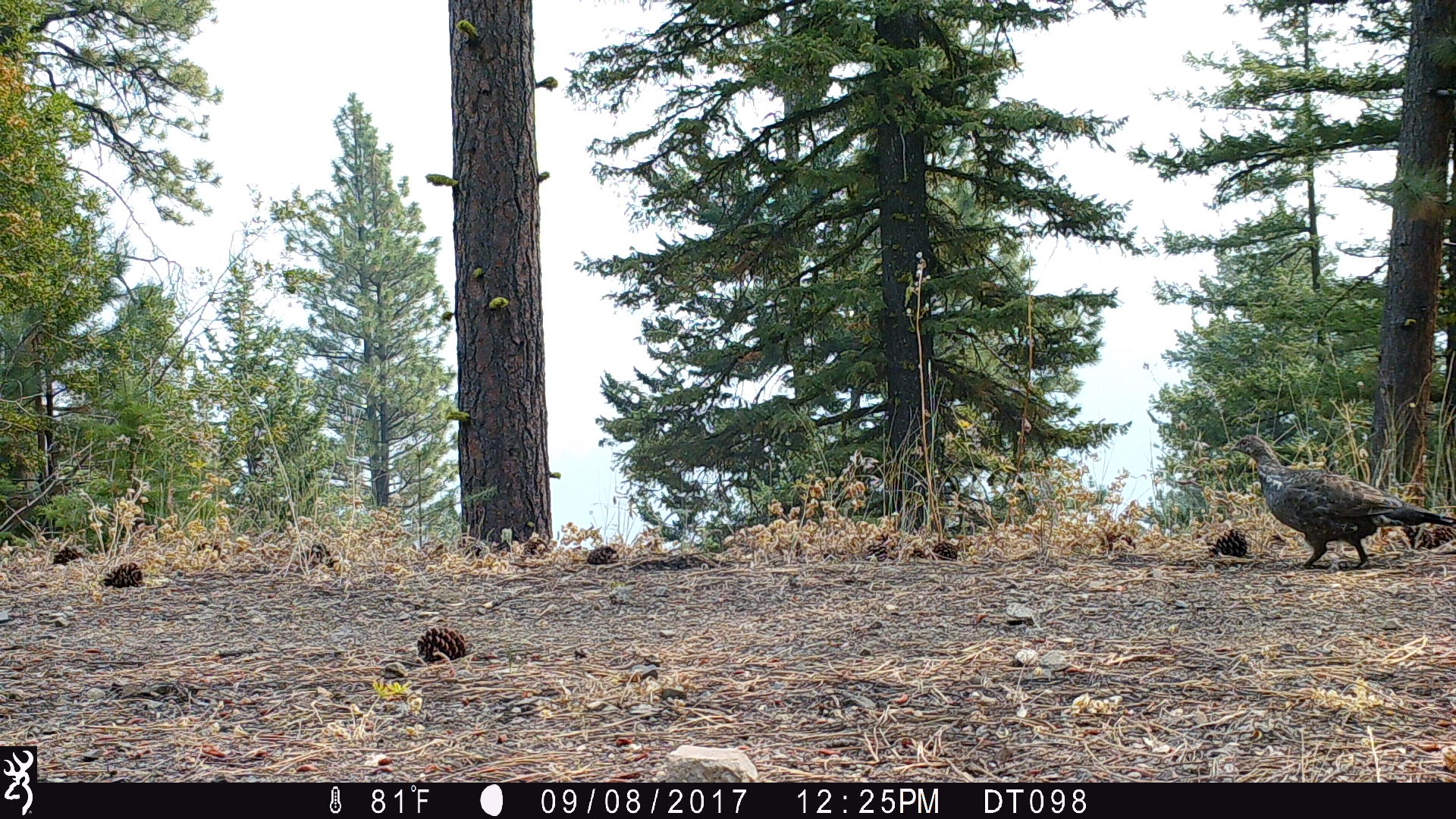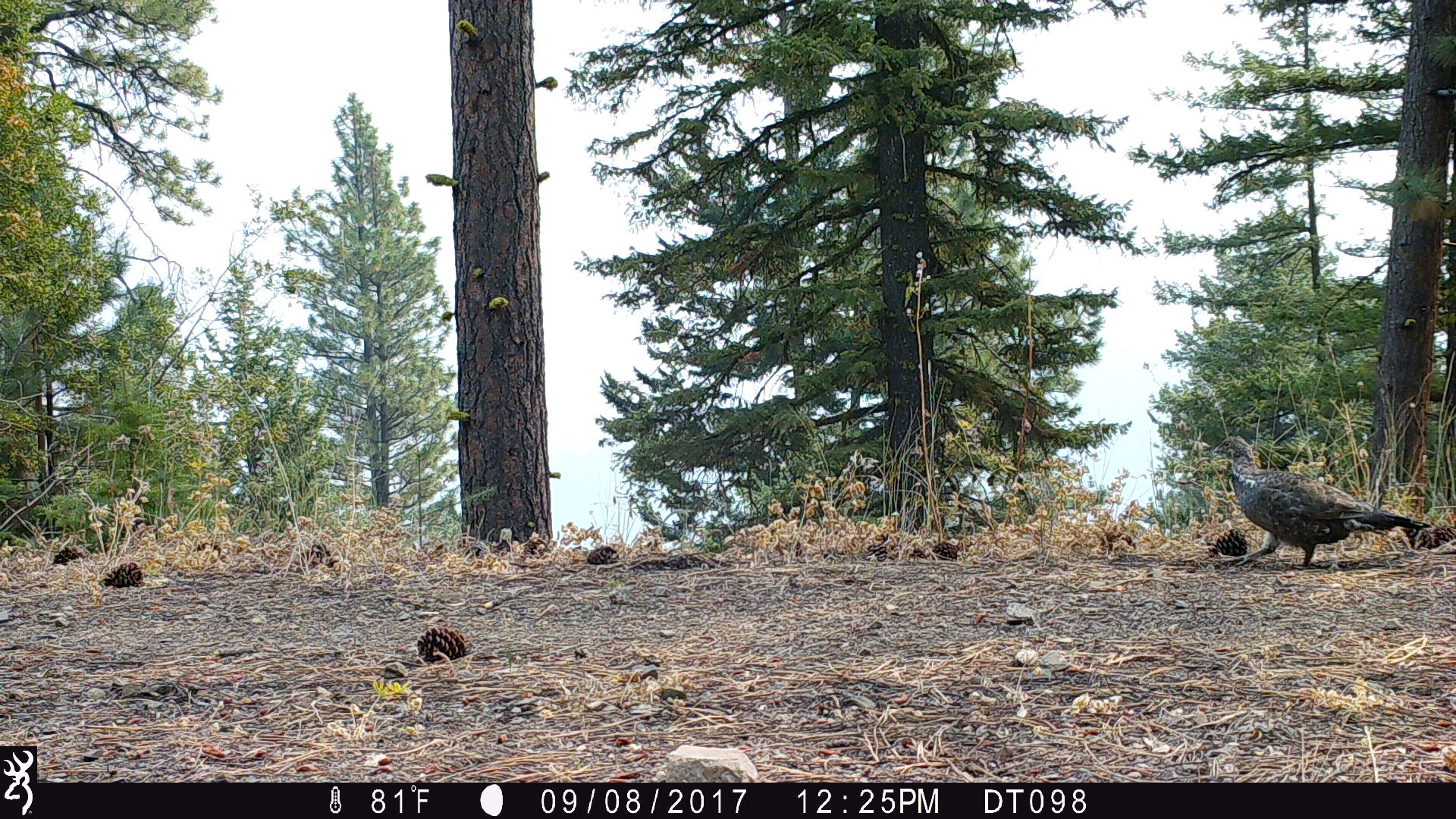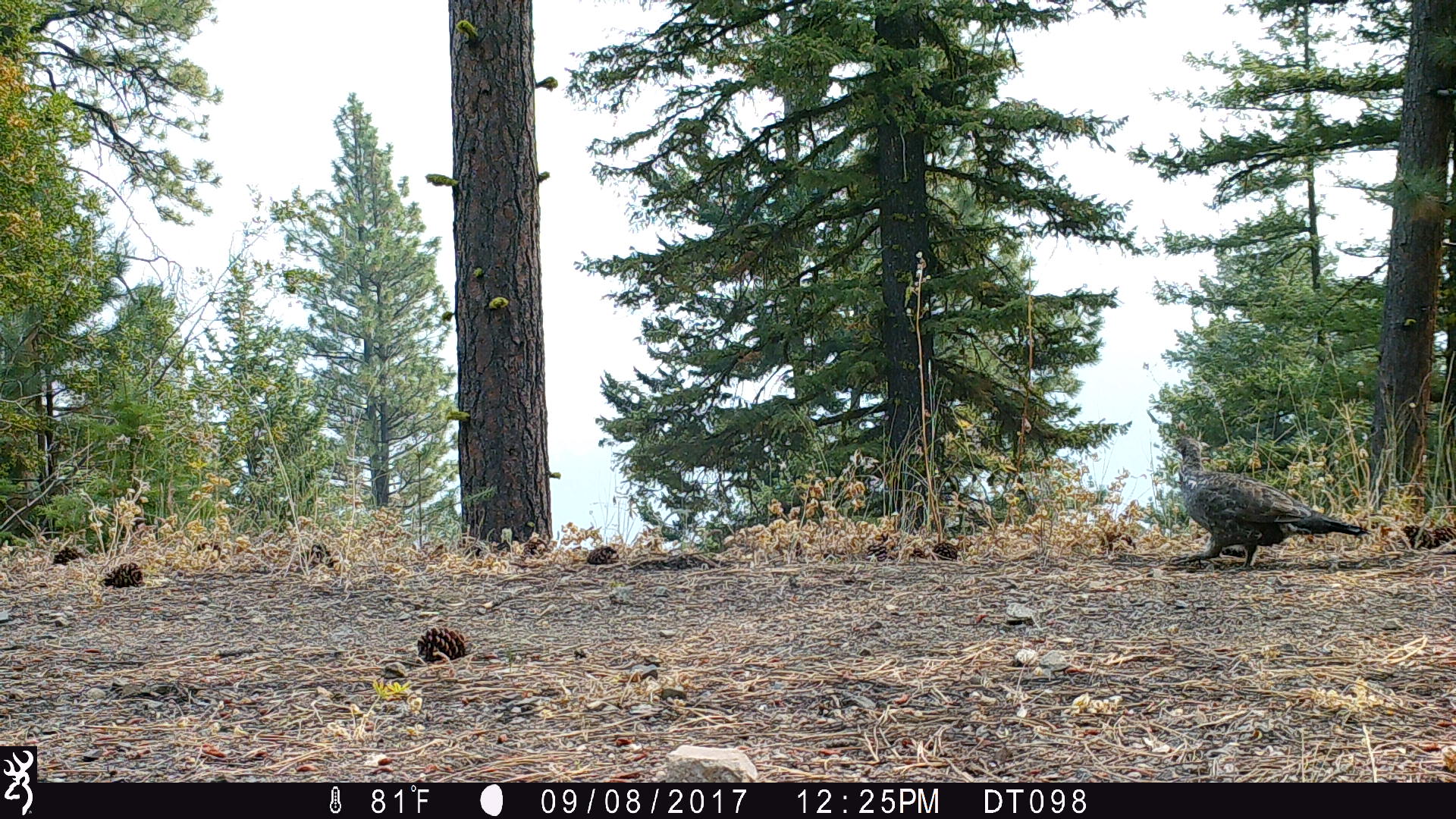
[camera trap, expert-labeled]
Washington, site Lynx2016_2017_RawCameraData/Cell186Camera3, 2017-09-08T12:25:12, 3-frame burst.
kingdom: Animalia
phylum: Chordata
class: Aves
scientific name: Aves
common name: birds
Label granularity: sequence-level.